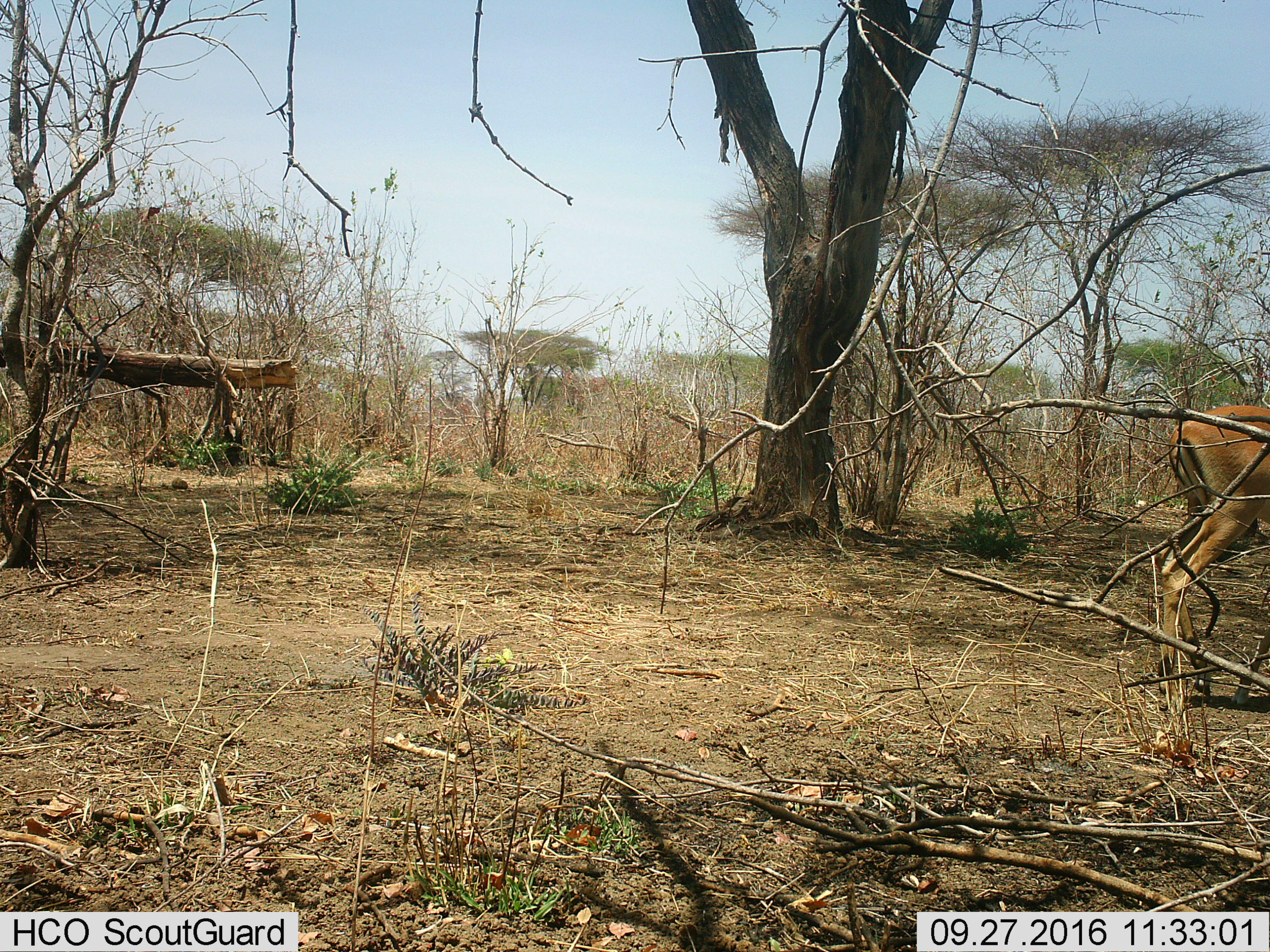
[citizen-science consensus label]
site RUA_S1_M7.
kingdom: Animalia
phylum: Chordata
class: Mammalia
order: Artiodactyla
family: Bovidae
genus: Aepyceros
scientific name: Aepyceros melampus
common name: impala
Impala (Aepyceros melampus), count 1. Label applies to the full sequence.